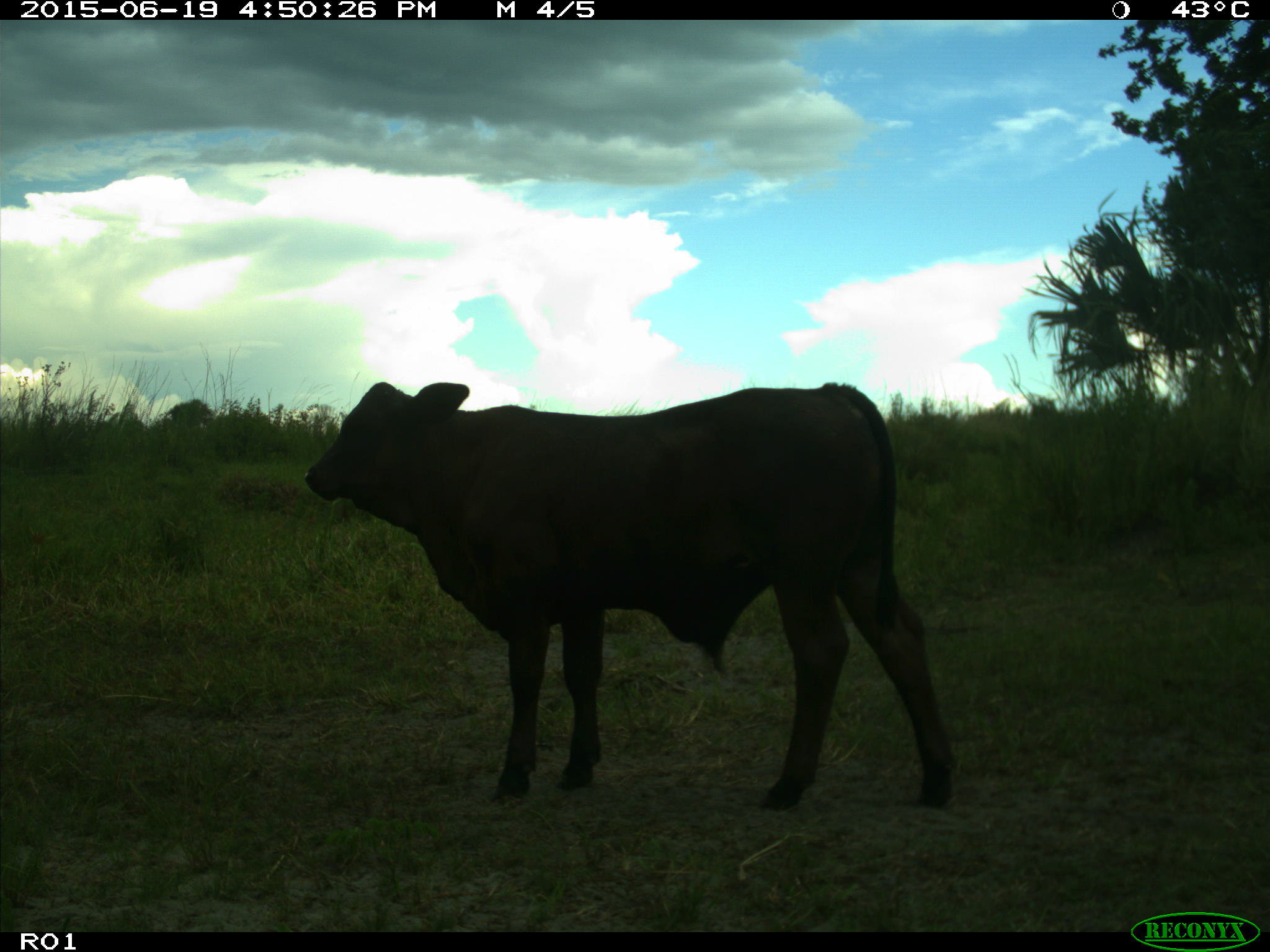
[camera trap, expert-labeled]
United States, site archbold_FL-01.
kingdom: Animalia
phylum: Chordata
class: Mammalia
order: Artiodactyla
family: Bovidae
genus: Bos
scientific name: Bos taurus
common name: domestic cow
Bos taurus (domestic cow).